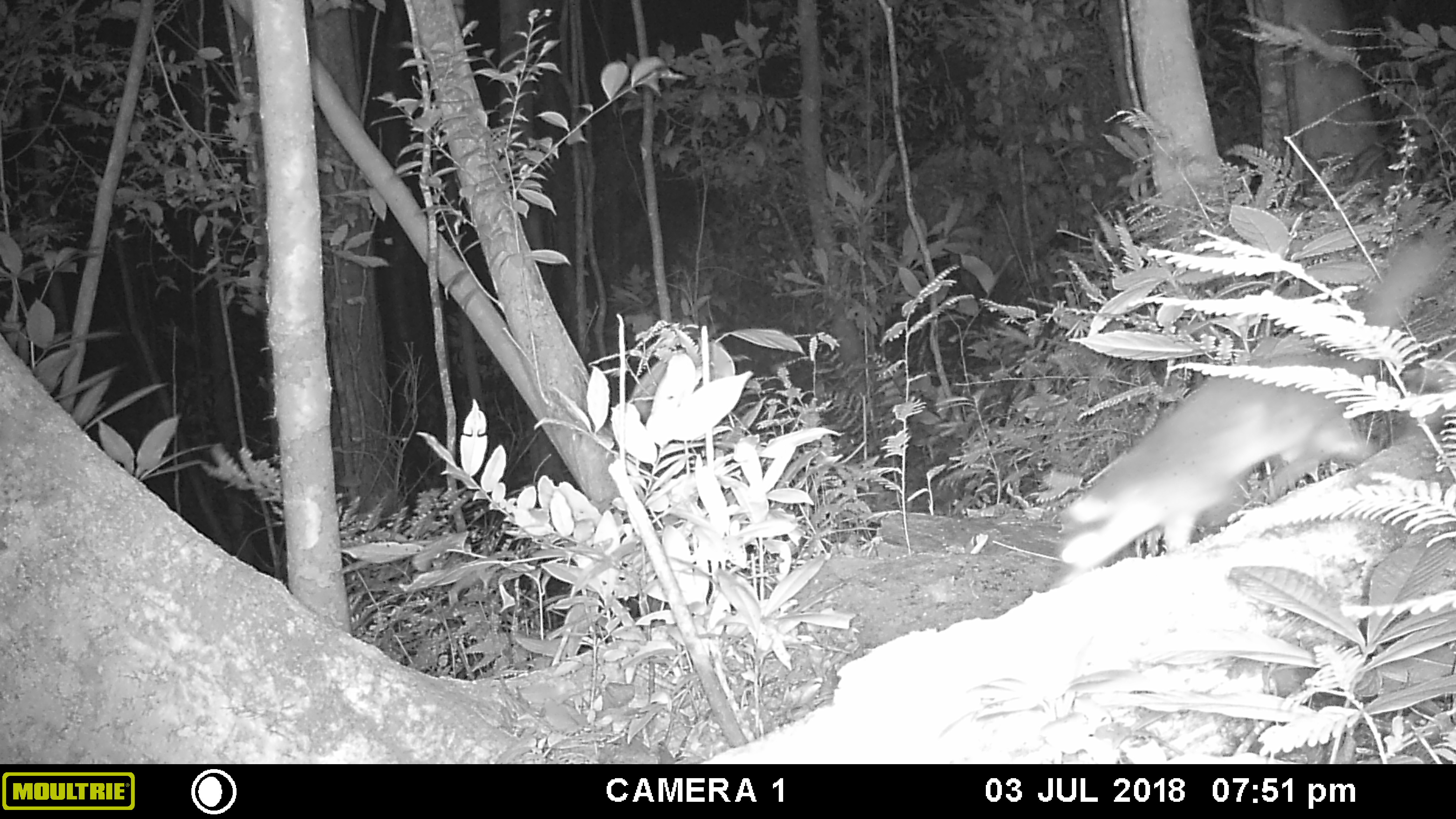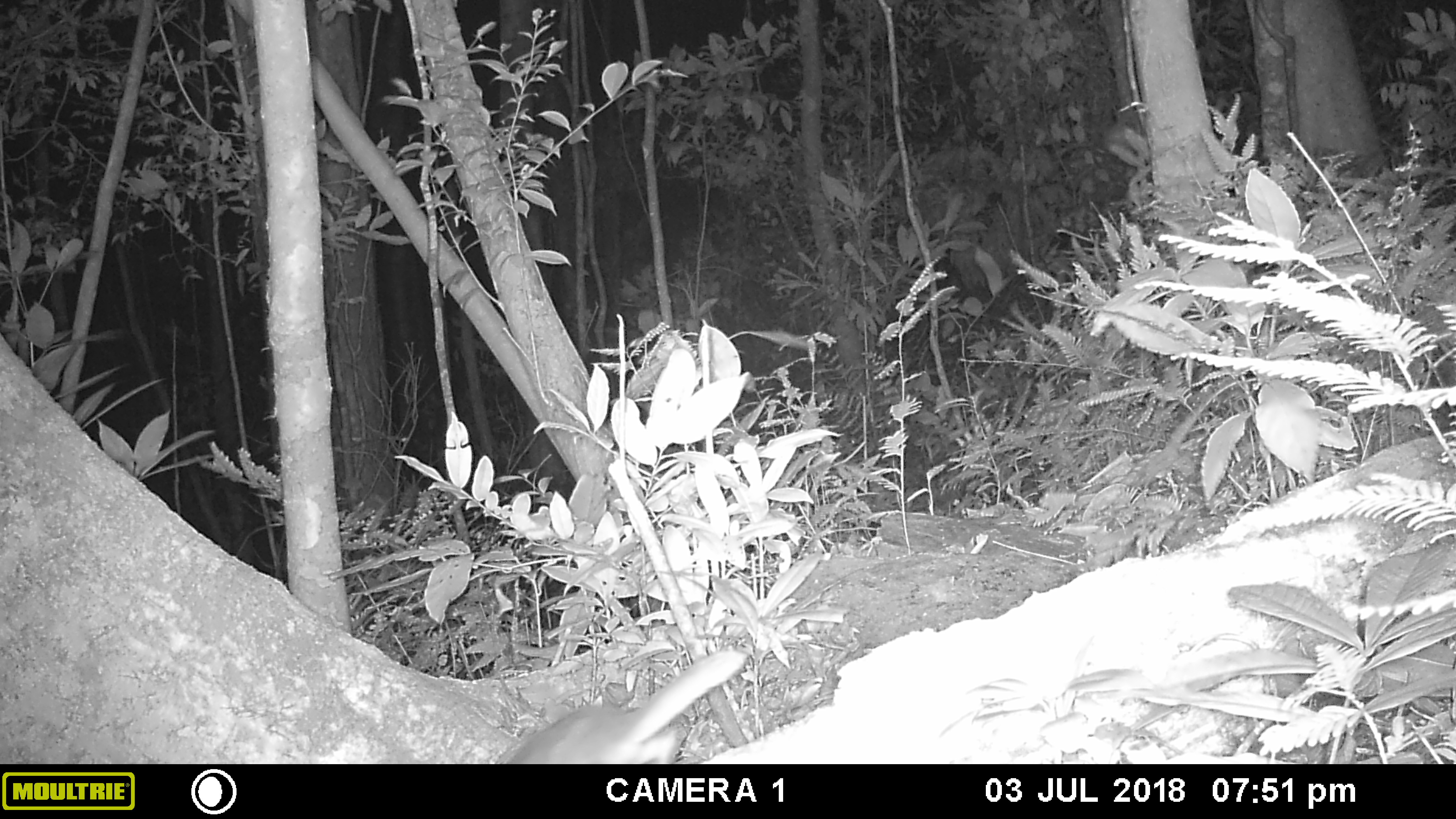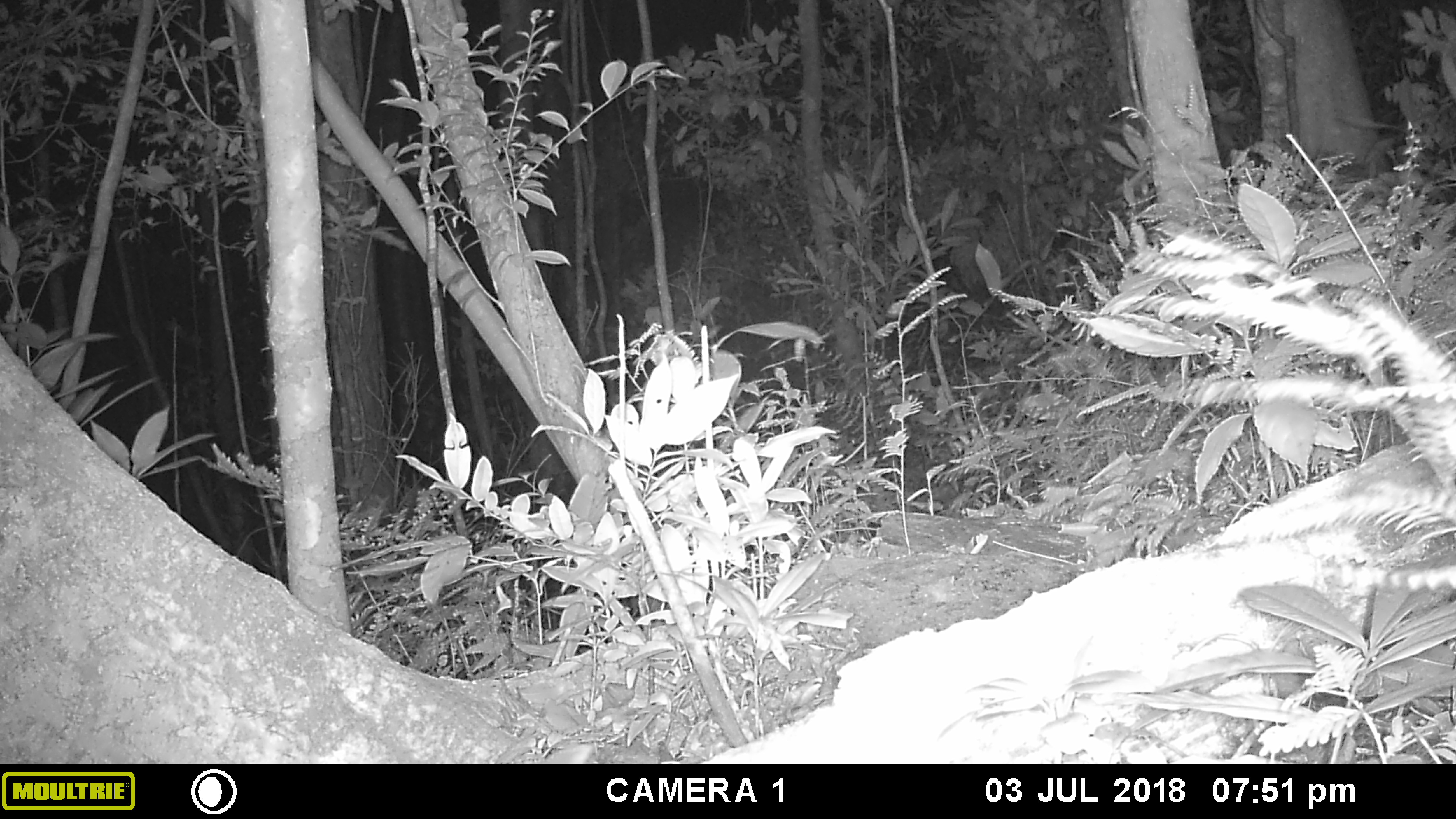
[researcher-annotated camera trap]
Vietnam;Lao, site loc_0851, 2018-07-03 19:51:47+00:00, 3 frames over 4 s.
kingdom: Animalia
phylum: Chordata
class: Mammalia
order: Carnivora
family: Mustelidae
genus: Melogale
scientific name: Melogale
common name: ferret badger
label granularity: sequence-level